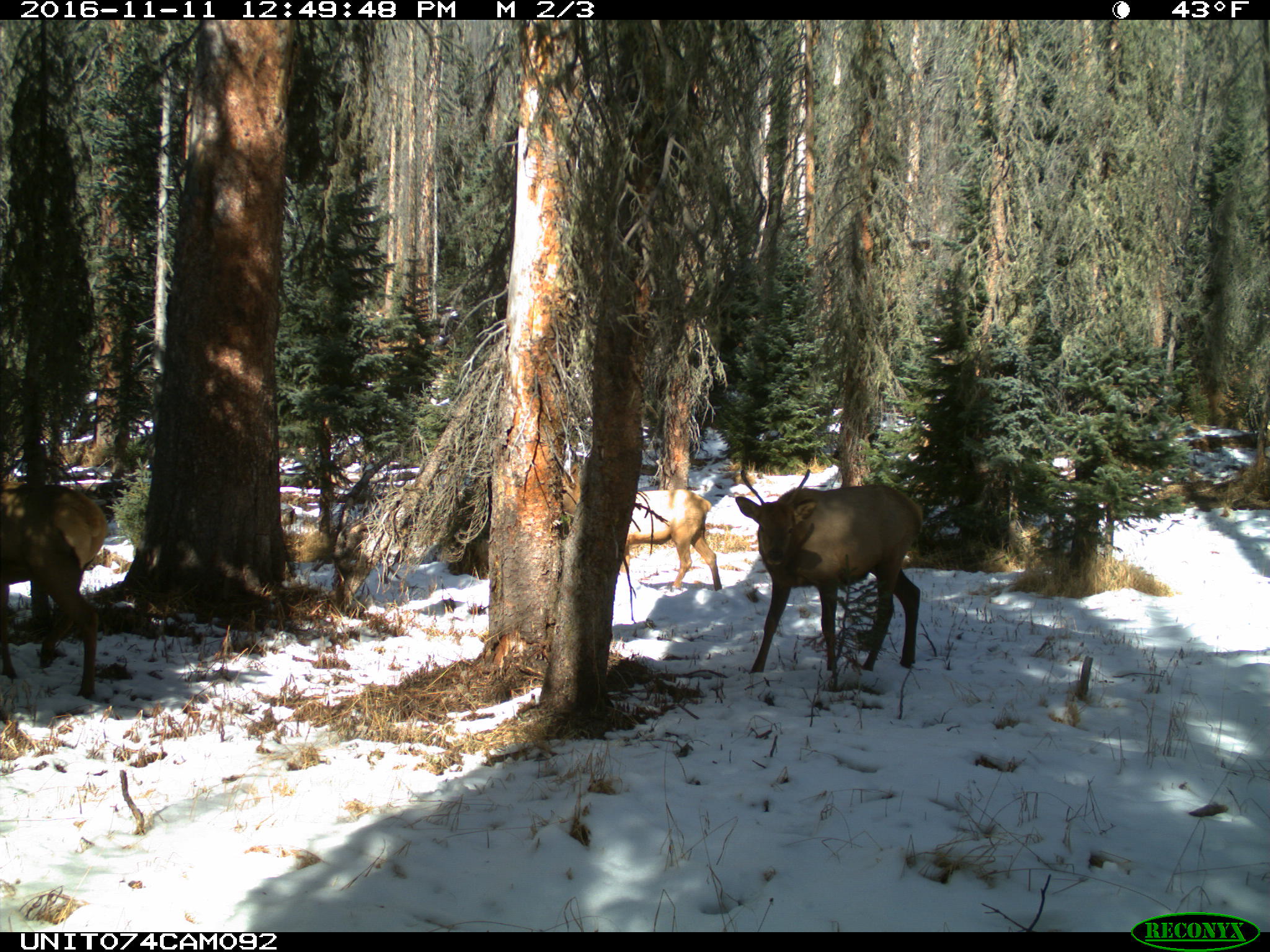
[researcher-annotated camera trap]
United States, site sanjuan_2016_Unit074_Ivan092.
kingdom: Animalia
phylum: Chordata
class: Mammalia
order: Artiodactyla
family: Cervidae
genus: Cervus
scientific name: Cervus elaphus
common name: red deer